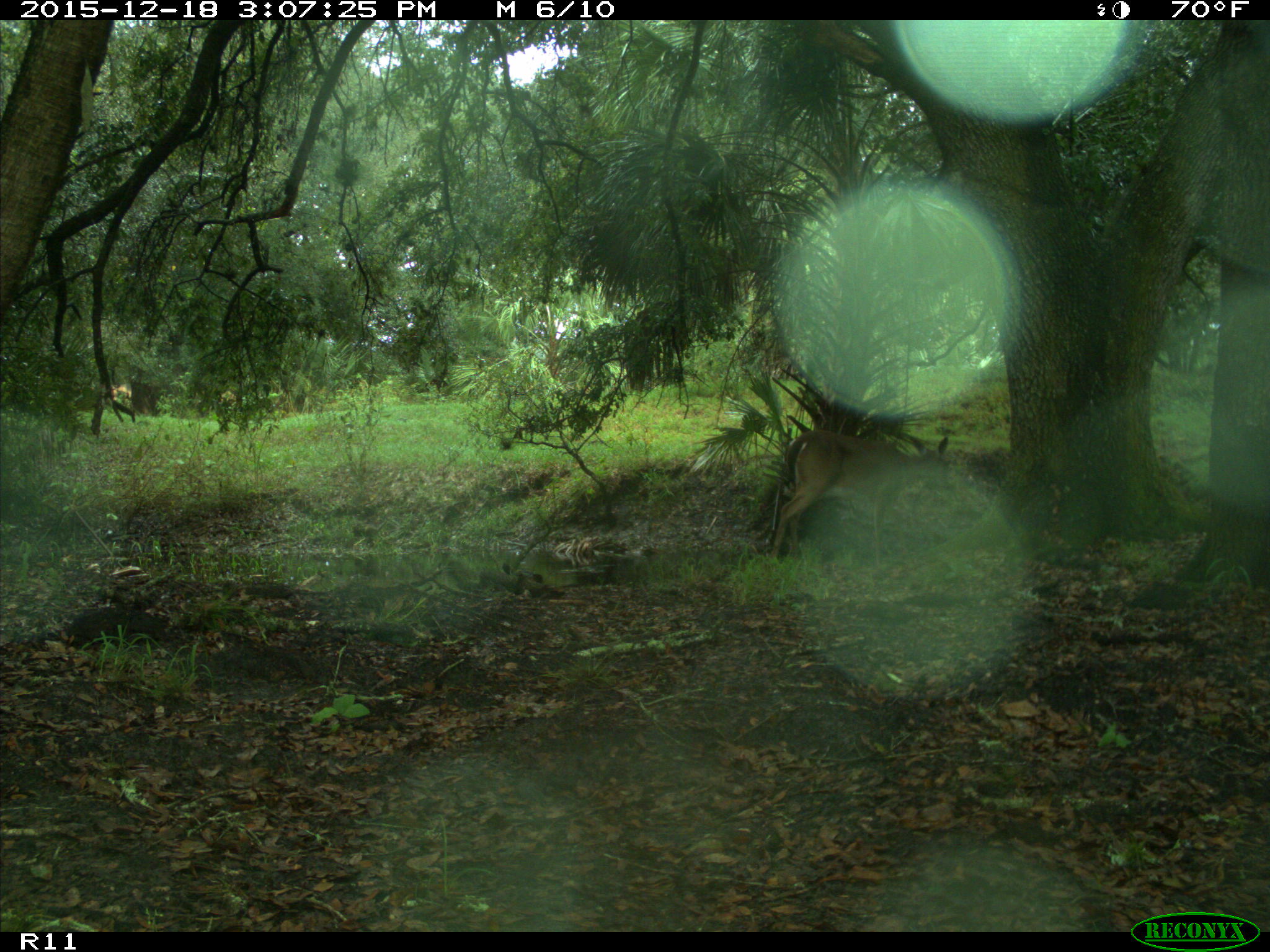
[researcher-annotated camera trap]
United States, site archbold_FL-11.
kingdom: Animalia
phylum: Chordata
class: Mammalia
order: Artiodactyla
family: Cervidae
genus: Odocoileus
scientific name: Odocoileus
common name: deer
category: unidentified deer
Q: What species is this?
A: Unidentified deer (deer) (Odocoileus).